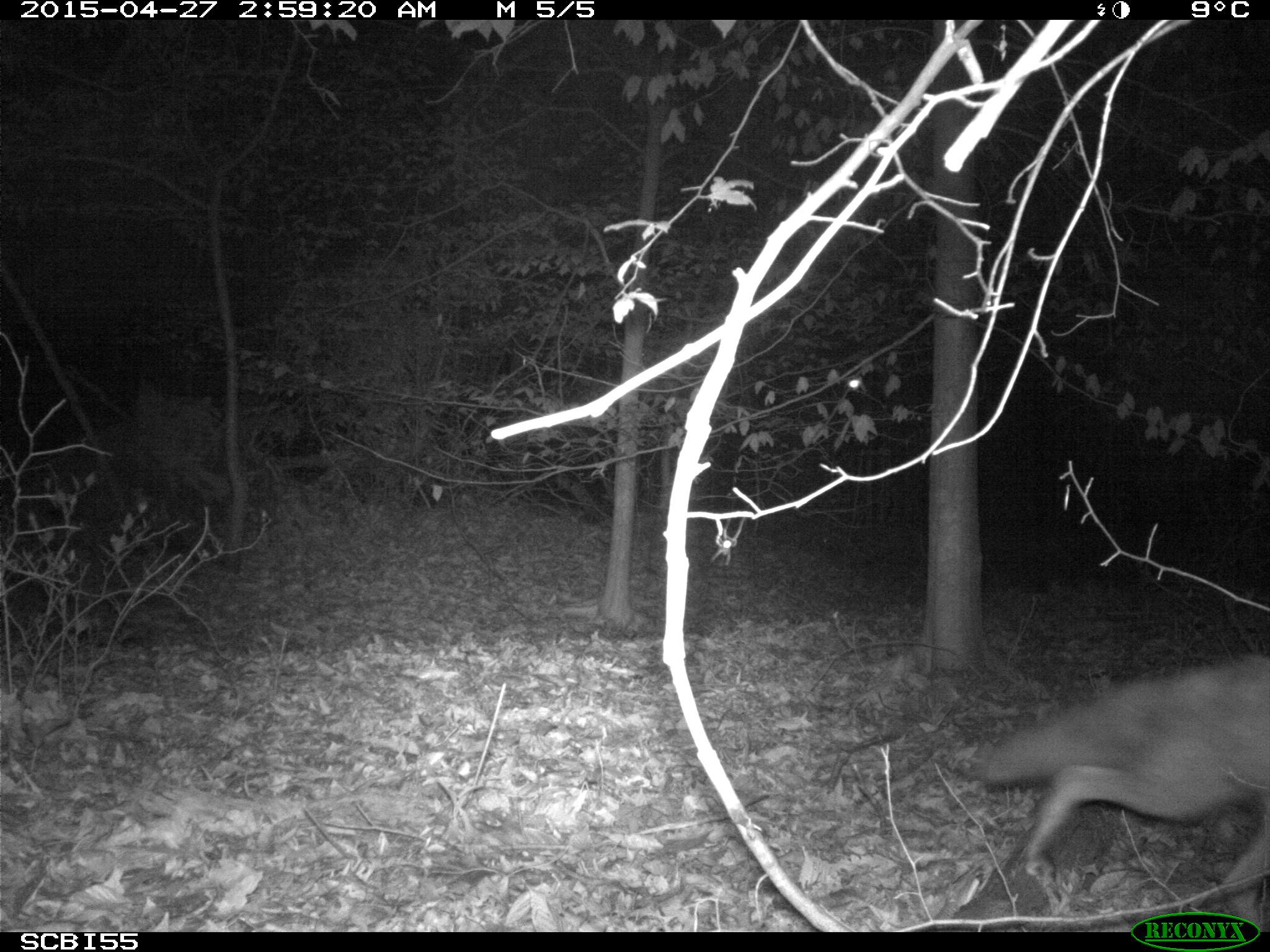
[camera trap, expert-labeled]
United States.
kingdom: Animalia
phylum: Chordata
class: Mammalia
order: Carnivora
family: Canidae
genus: Vulpes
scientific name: Vulpes vulpes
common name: red fox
Red Fox (Vulpes vulpes).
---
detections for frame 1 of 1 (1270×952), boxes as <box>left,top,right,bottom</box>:
Red Fox: <box>967,643,1269,907</box>